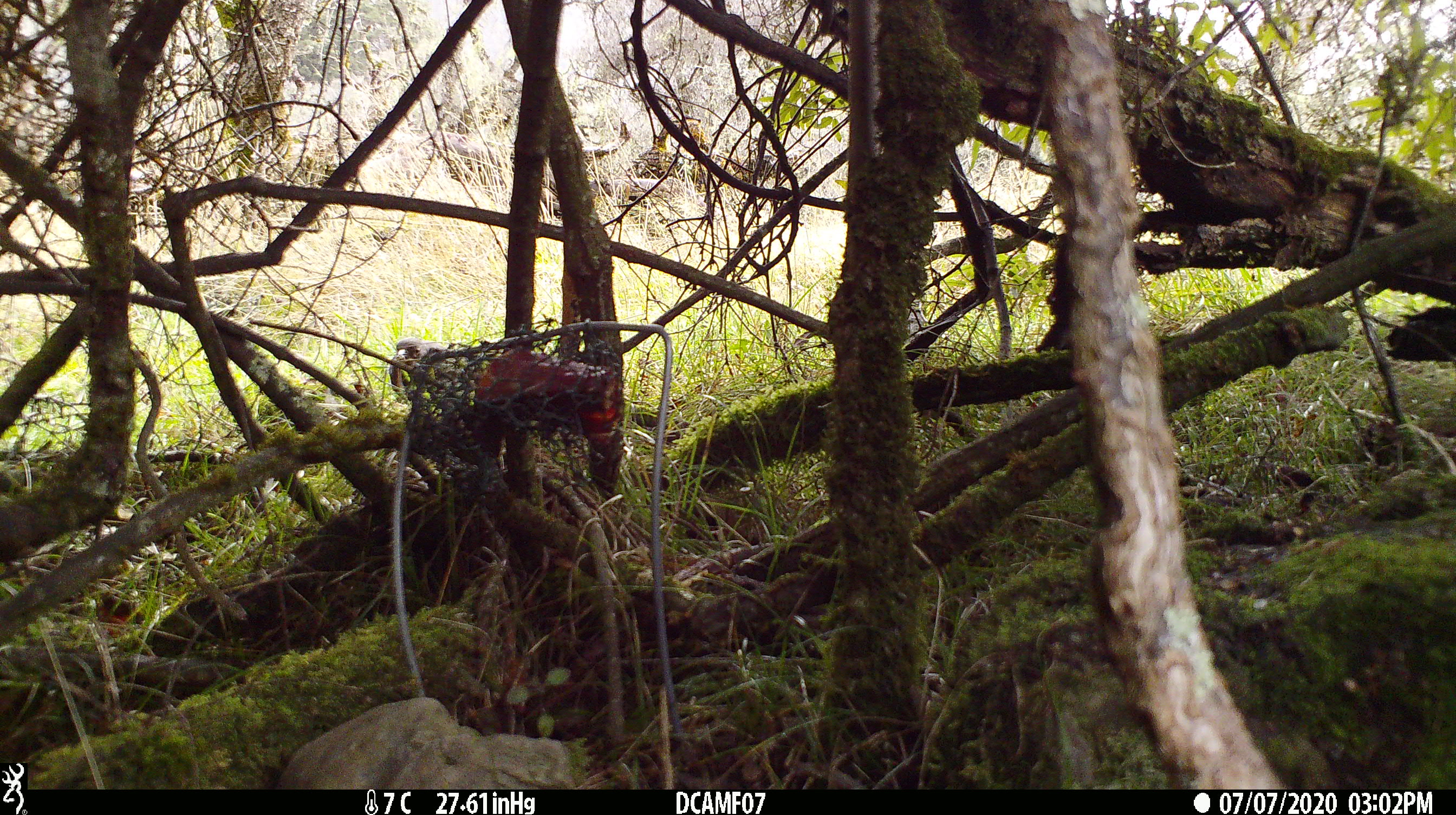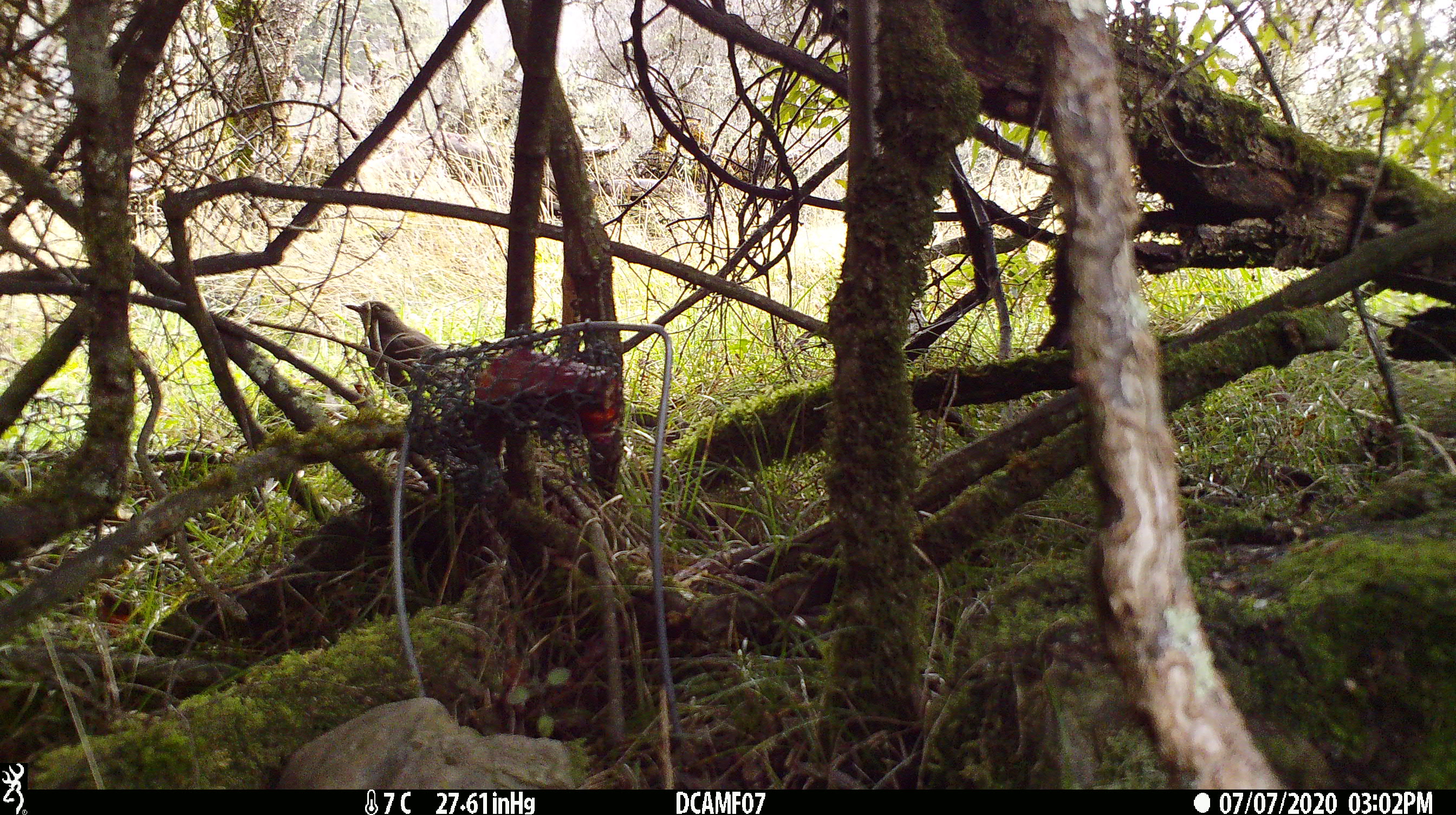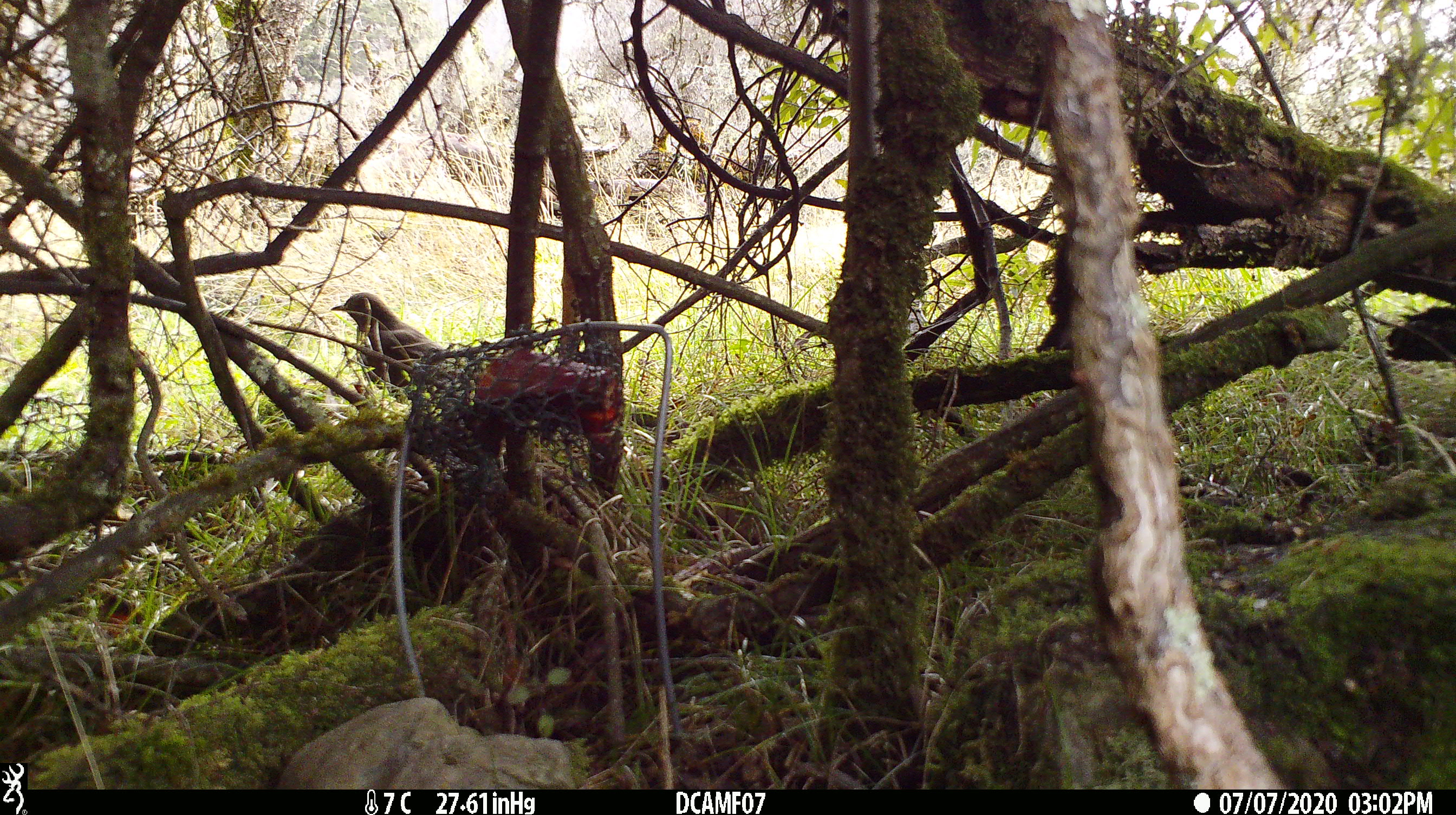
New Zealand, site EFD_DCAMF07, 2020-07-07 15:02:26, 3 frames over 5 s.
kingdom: Animalia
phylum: Chordata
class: Aves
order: Passeriformes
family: Turdidae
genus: Turdus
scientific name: Turdus merula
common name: eurasian blackbird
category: blackbird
Blackbird (eurasian blackbird) (Turdus merula).